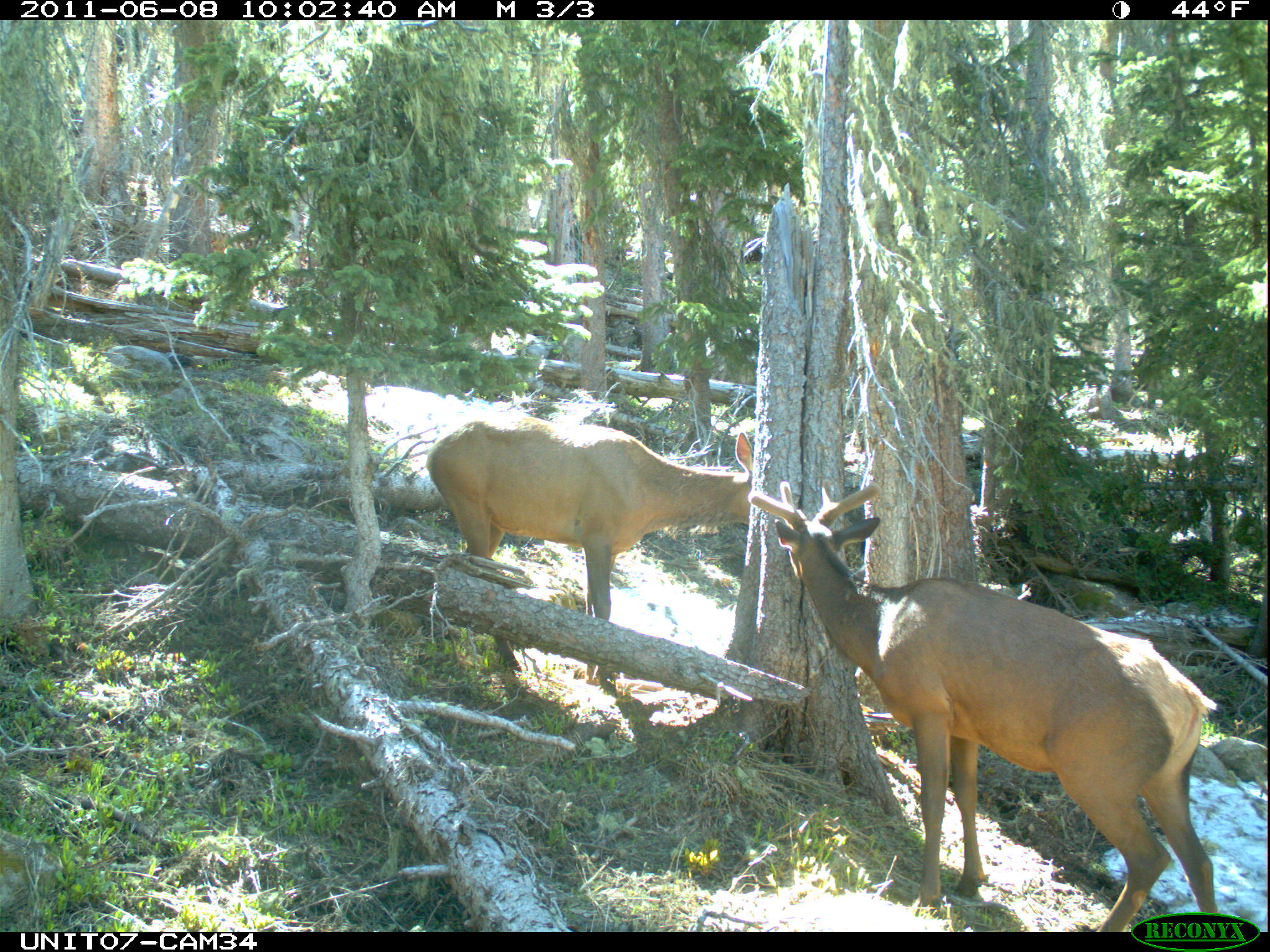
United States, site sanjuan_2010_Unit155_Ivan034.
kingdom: Animalia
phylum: Chordata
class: Mammalia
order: Artiodactyla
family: Cervidae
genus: Cervus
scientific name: Cervus elaphus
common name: red deer